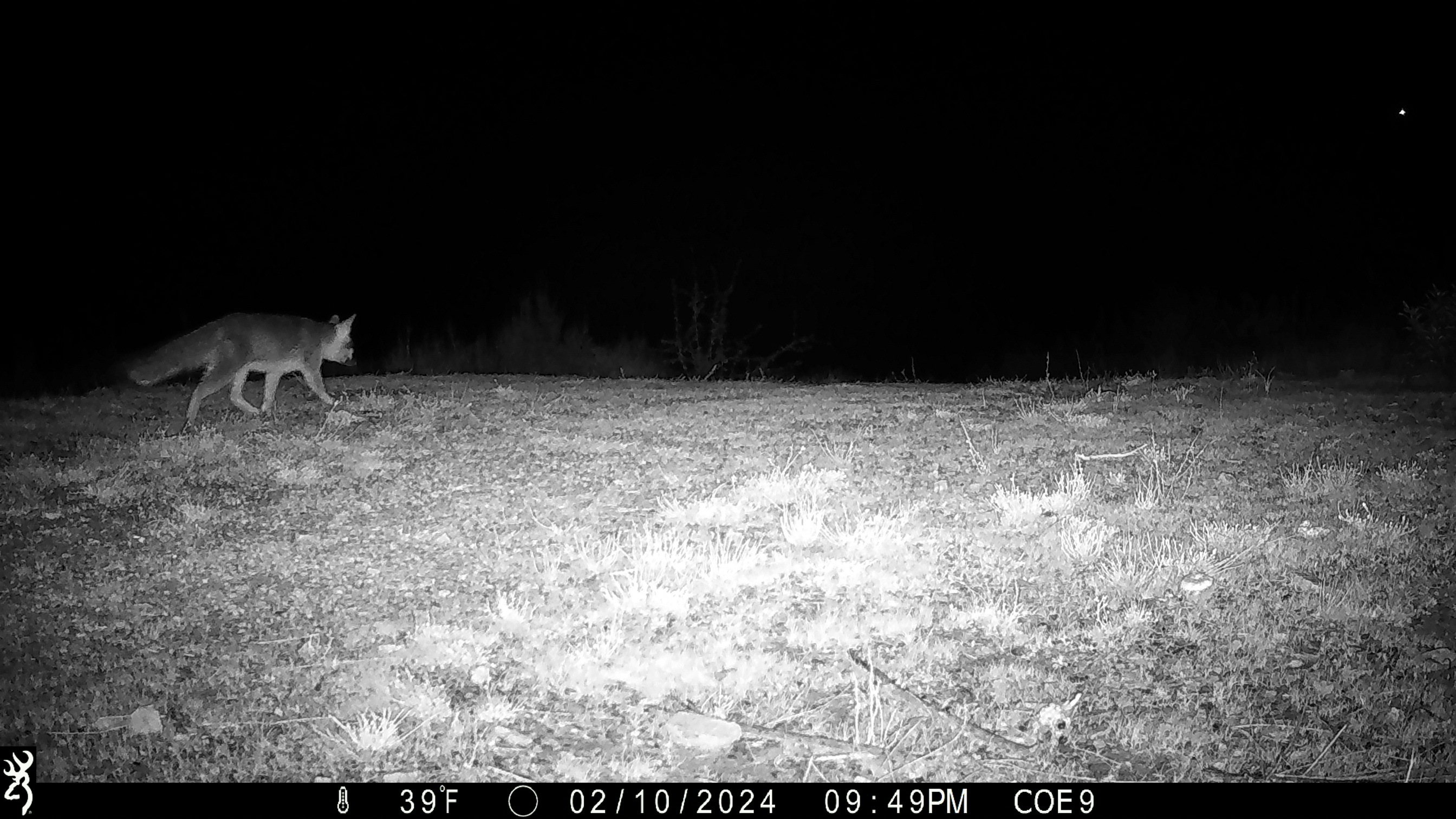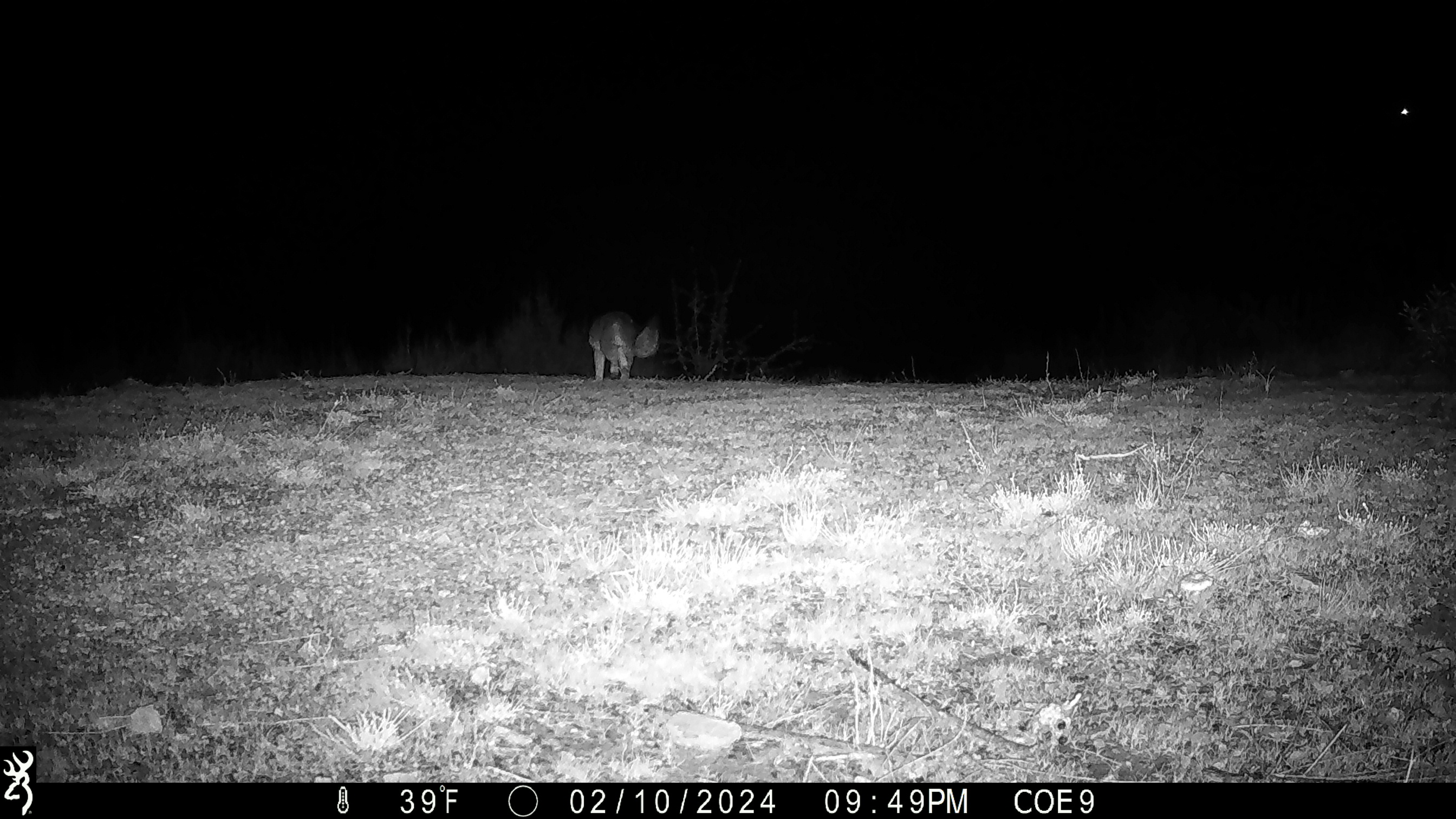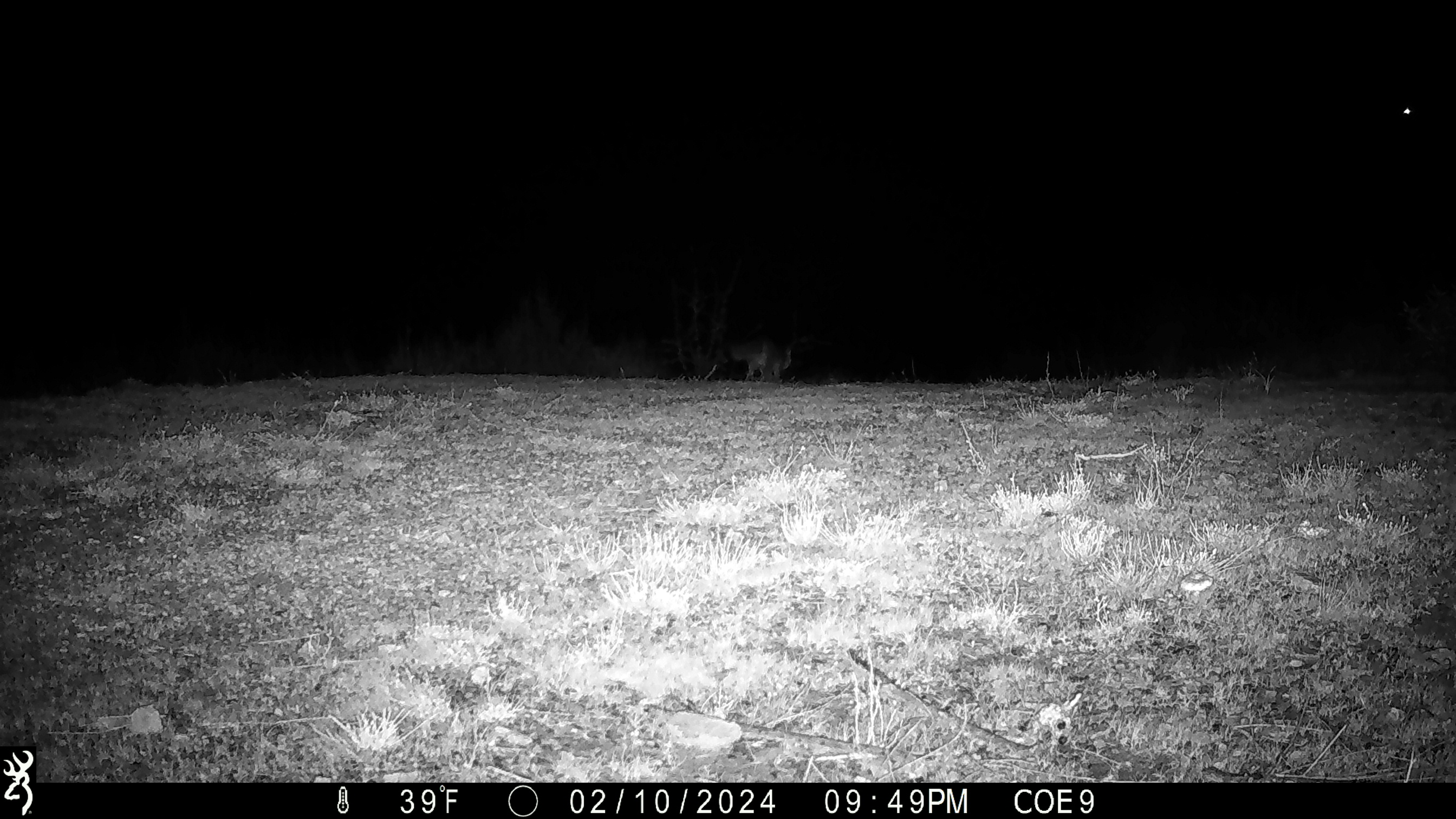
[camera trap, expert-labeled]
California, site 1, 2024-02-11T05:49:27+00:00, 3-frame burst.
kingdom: Animalia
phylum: Chordata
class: Mammalia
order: Carnivora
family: Canidae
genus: Urocyon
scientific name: Urocyon cinereoargenteus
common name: gray fox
Gray fox (Urocyon cinereoargenteus).